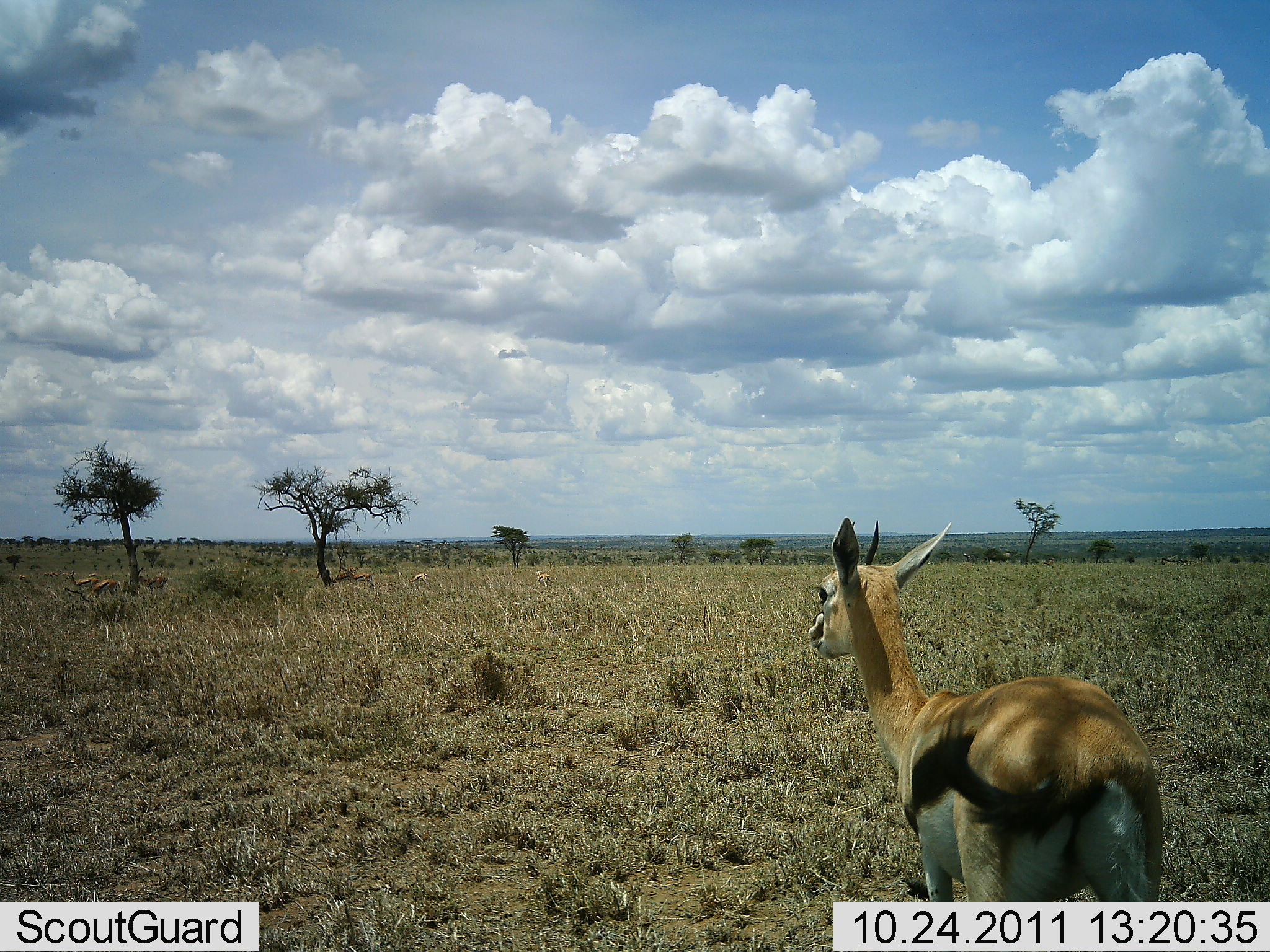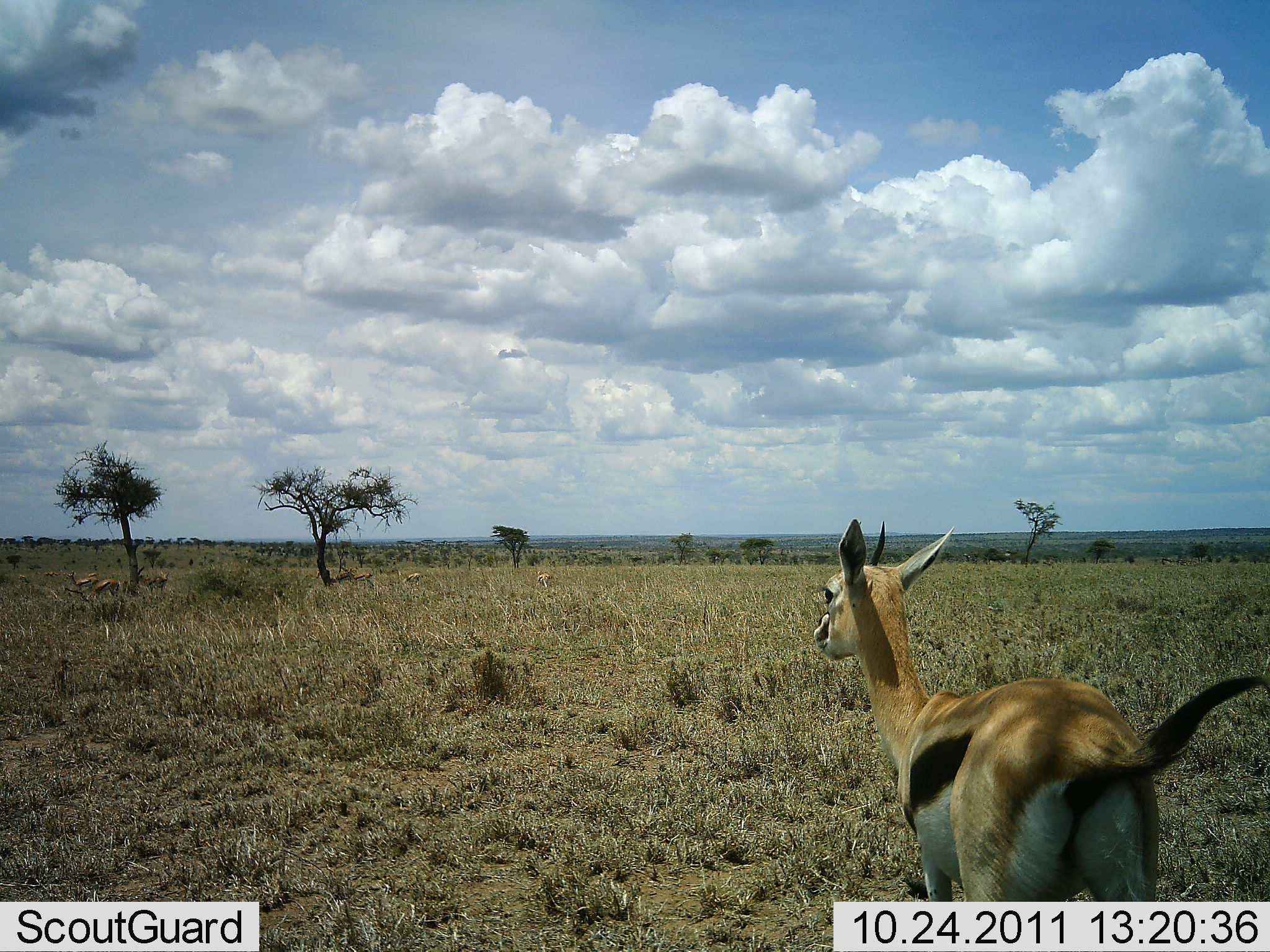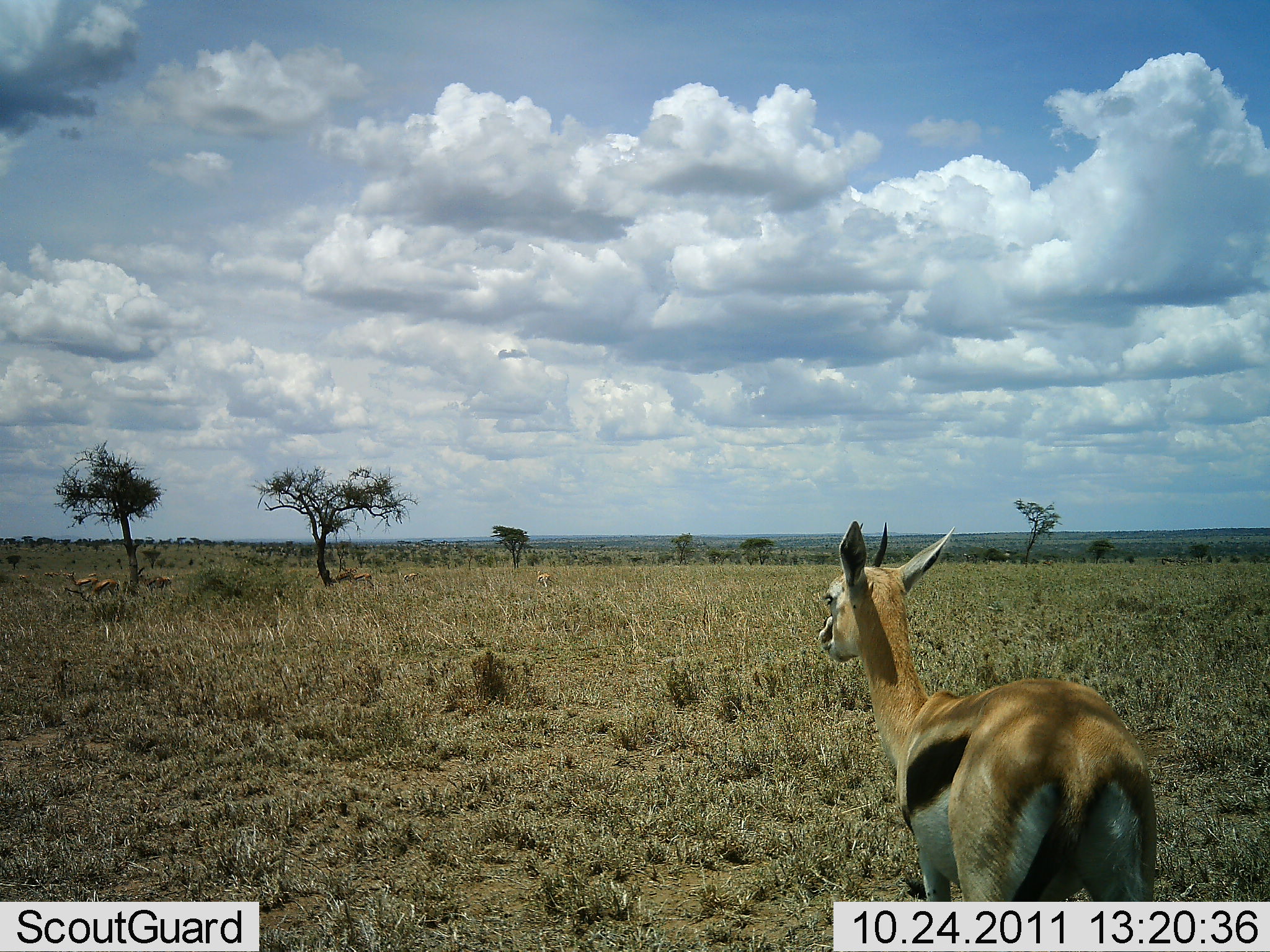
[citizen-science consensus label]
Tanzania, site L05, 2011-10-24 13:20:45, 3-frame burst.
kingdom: Animalia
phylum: Chordata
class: Mammalia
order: Artiodactyla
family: Bovidae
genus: Eudorcas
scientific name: Eudorcas thomsonii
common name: thomson's gazelle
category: gazellethomsons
Gazellethomsons (thomson's gazelle) (Eudorcas thomsonii), count 1. Behavior (volunteer vote fractions): standing 100%, resting 0%, moving 0%, interacting 0%. Young present (vote fraction): 0%. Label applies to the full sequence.